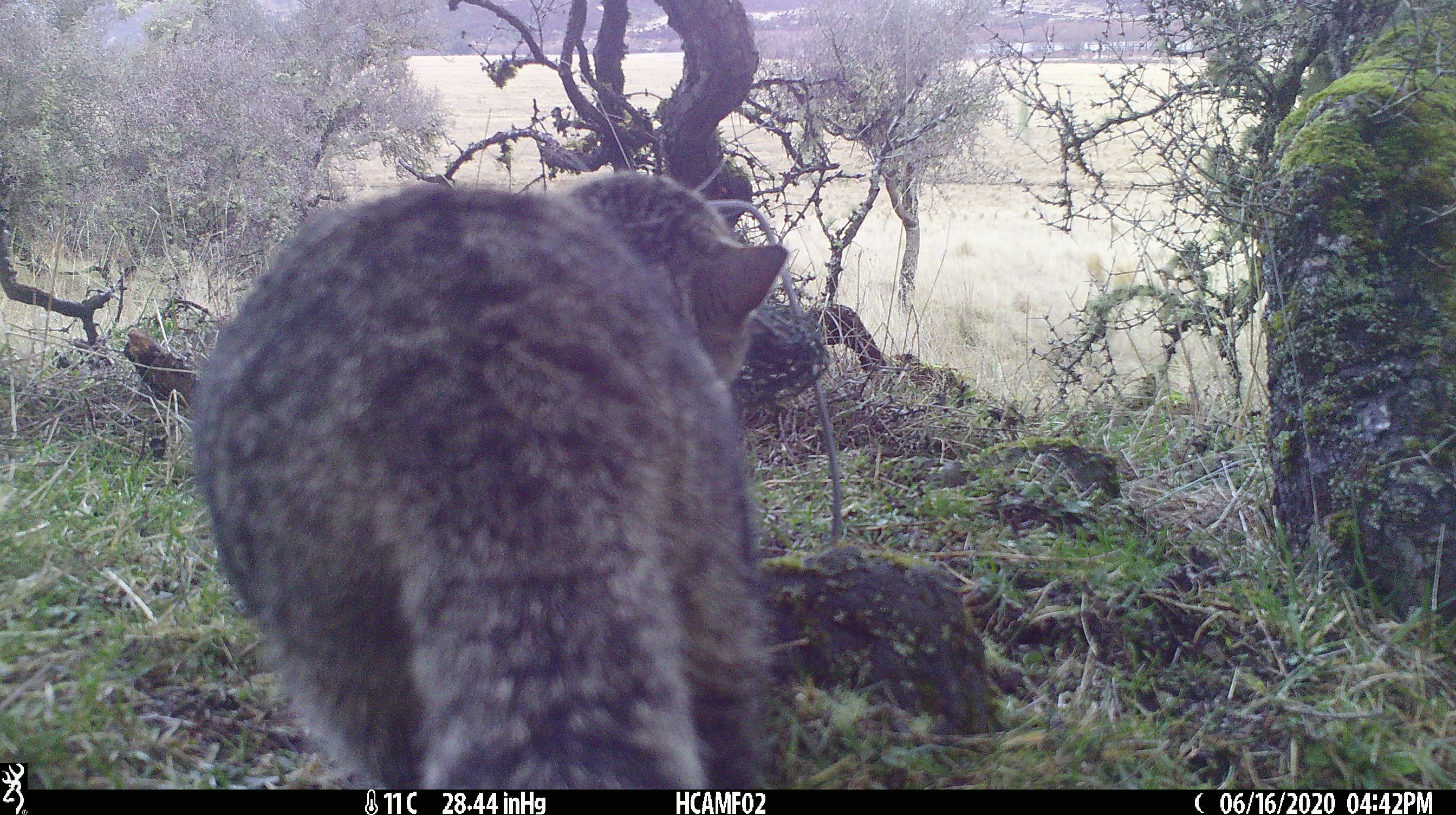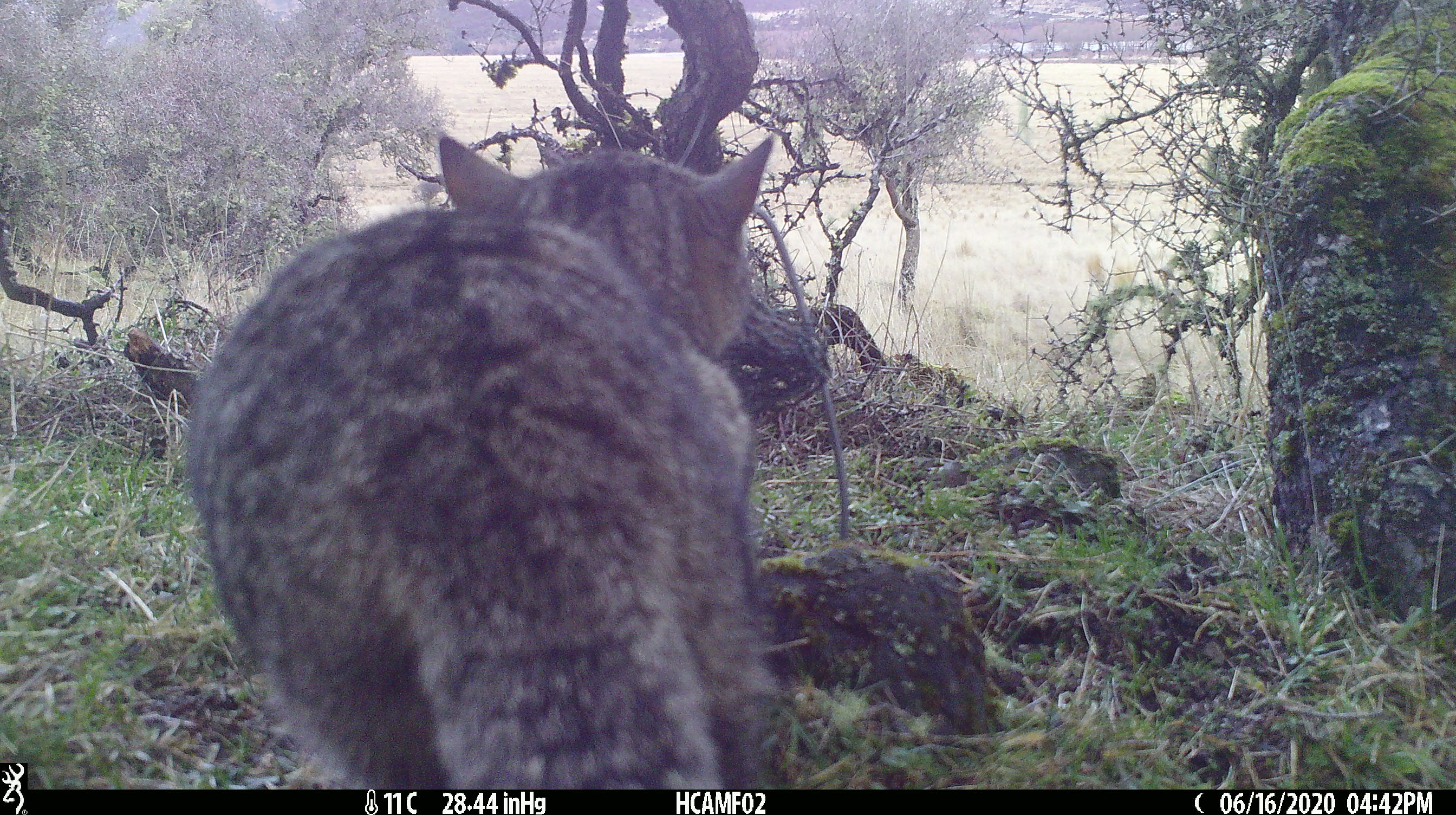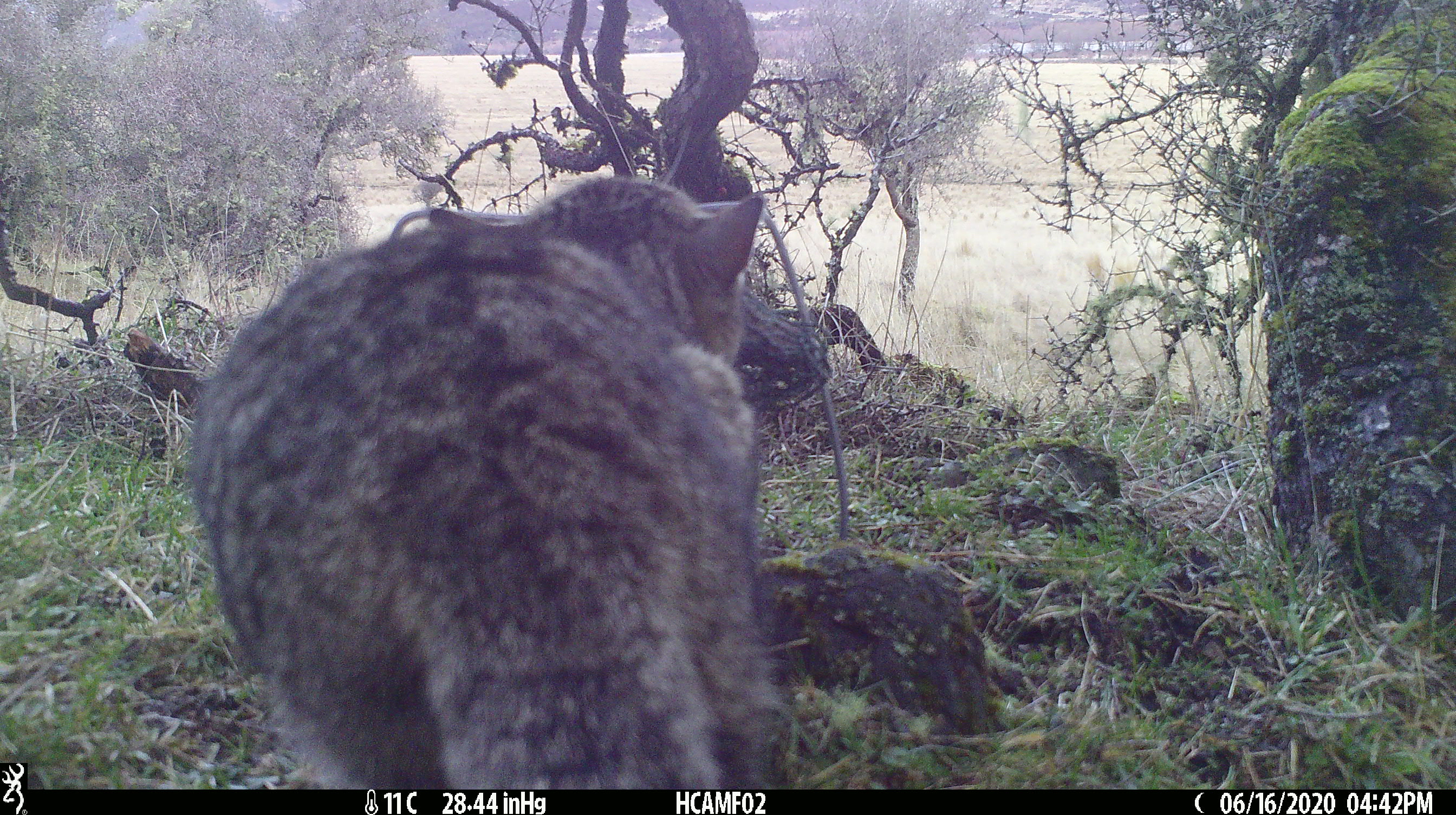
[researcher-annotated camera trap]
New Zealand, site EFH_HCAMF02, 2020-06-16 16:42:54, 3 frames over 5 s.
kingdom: Animalia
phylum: Chordata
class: Mammalia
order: Carnivora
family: Felidae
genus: Felis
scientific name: Felis catus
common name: domestic cat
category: cat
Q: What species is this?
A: Cat (domestic cat) (Felis catus).